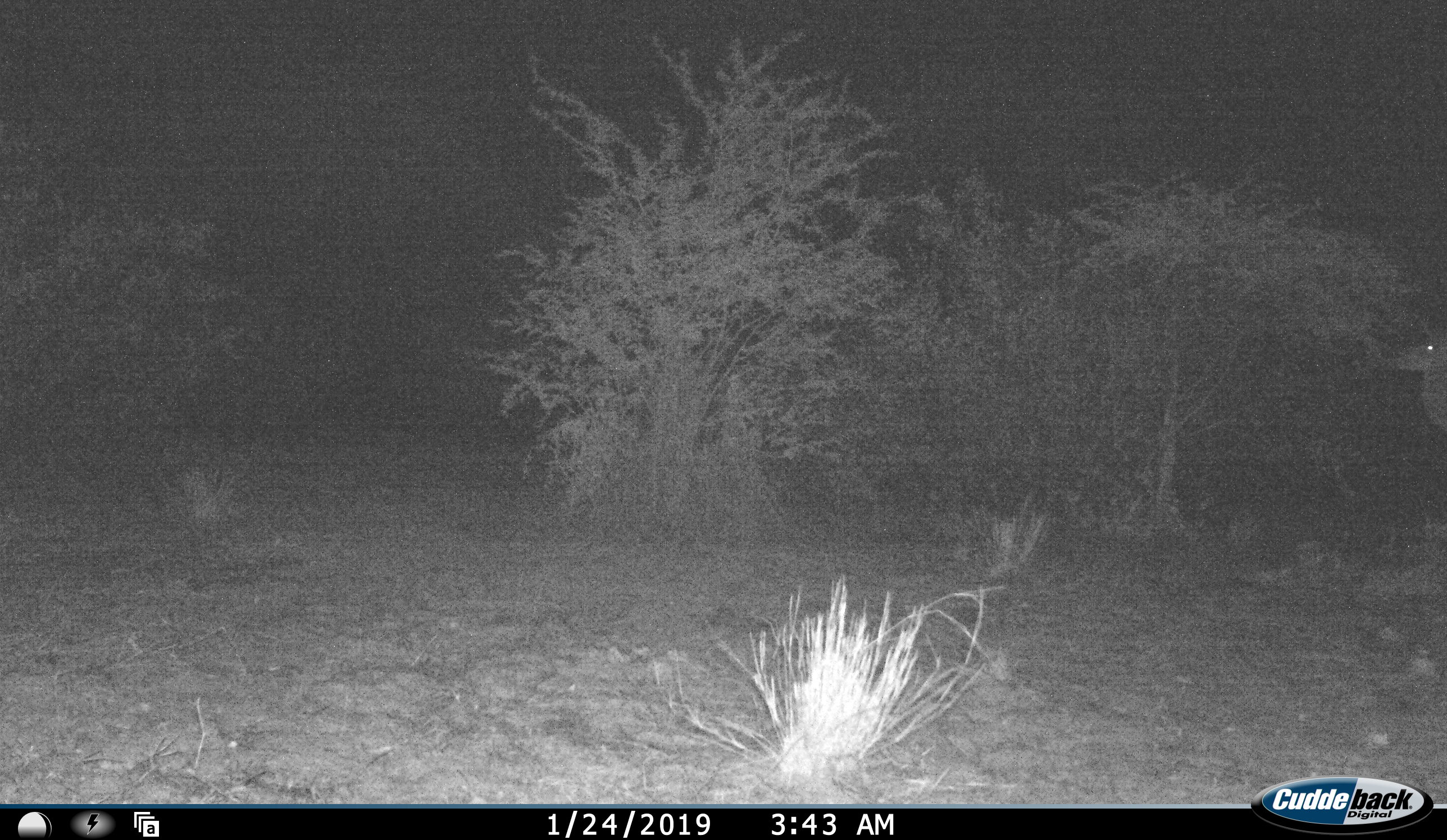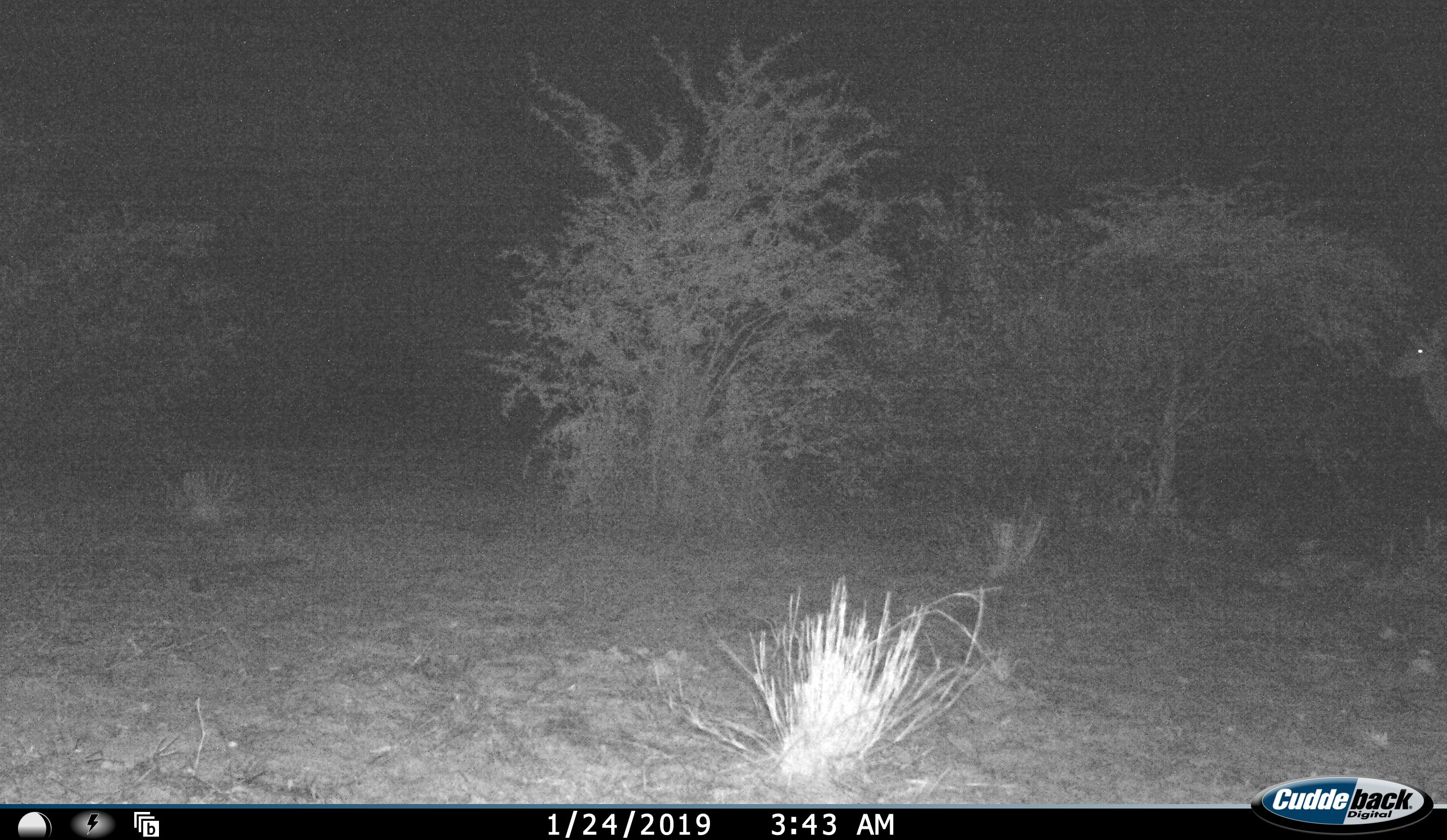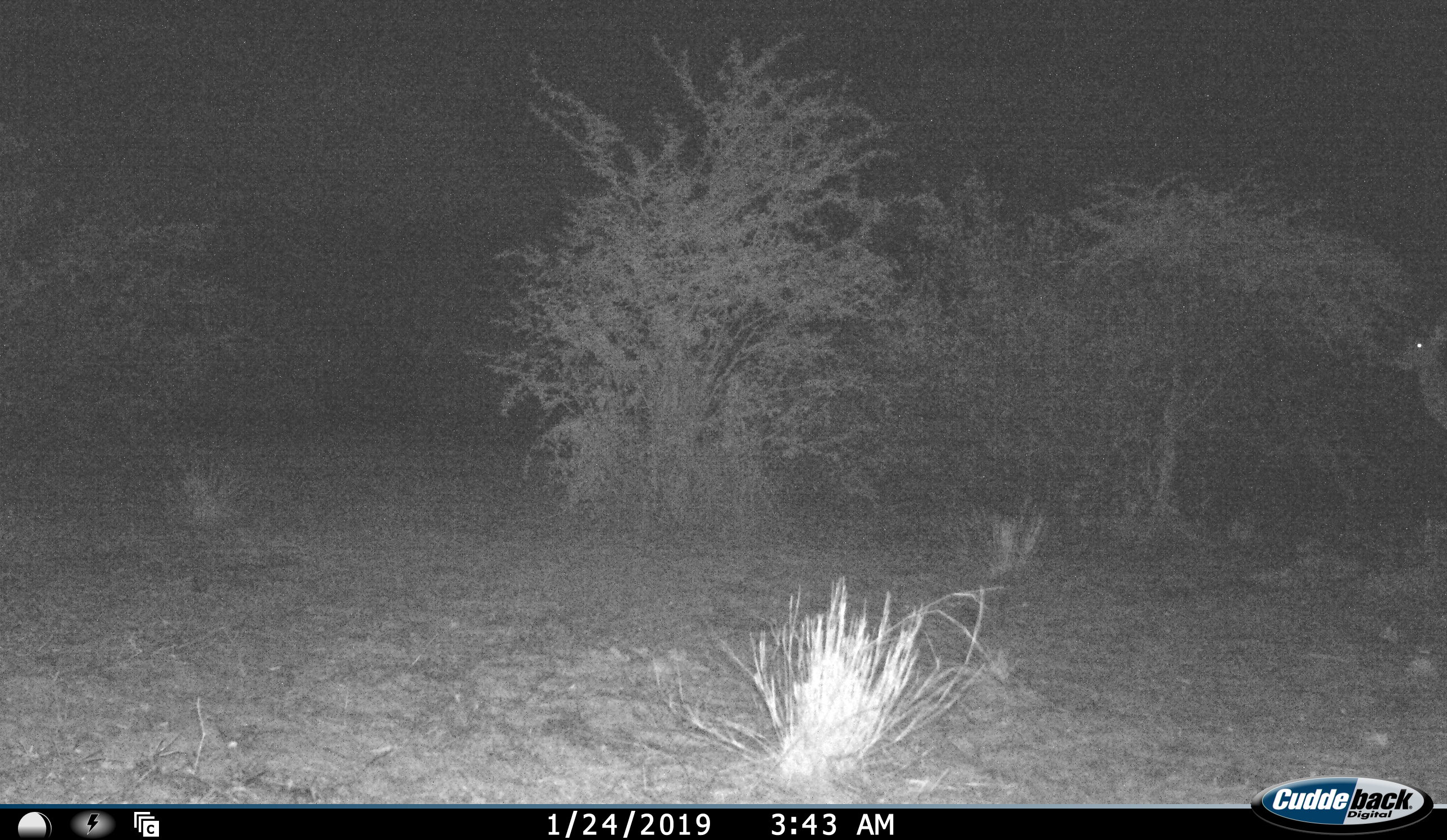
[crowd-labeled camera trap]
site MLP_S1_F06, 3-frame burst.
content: unidentified animal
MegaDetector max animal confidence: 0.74